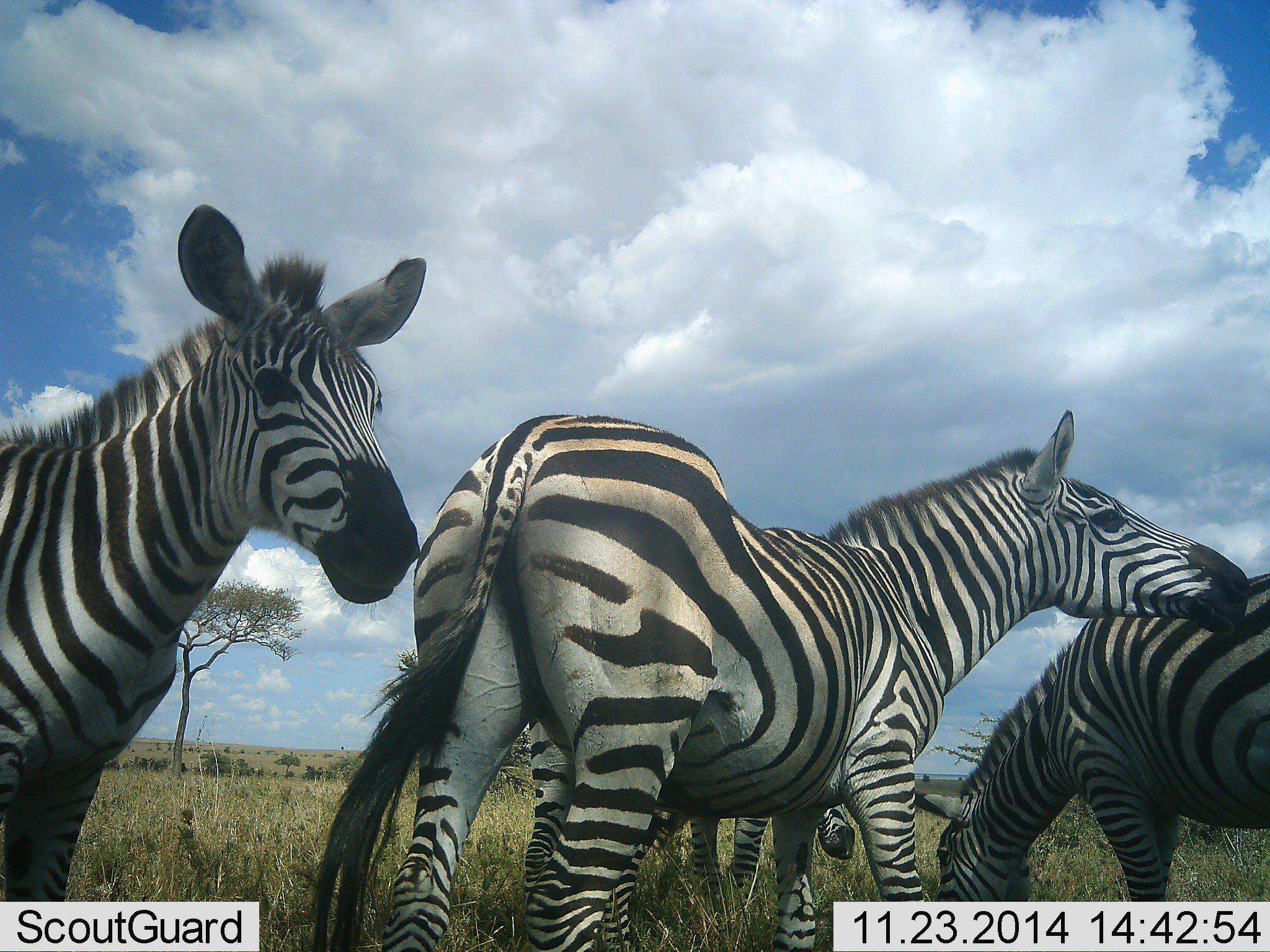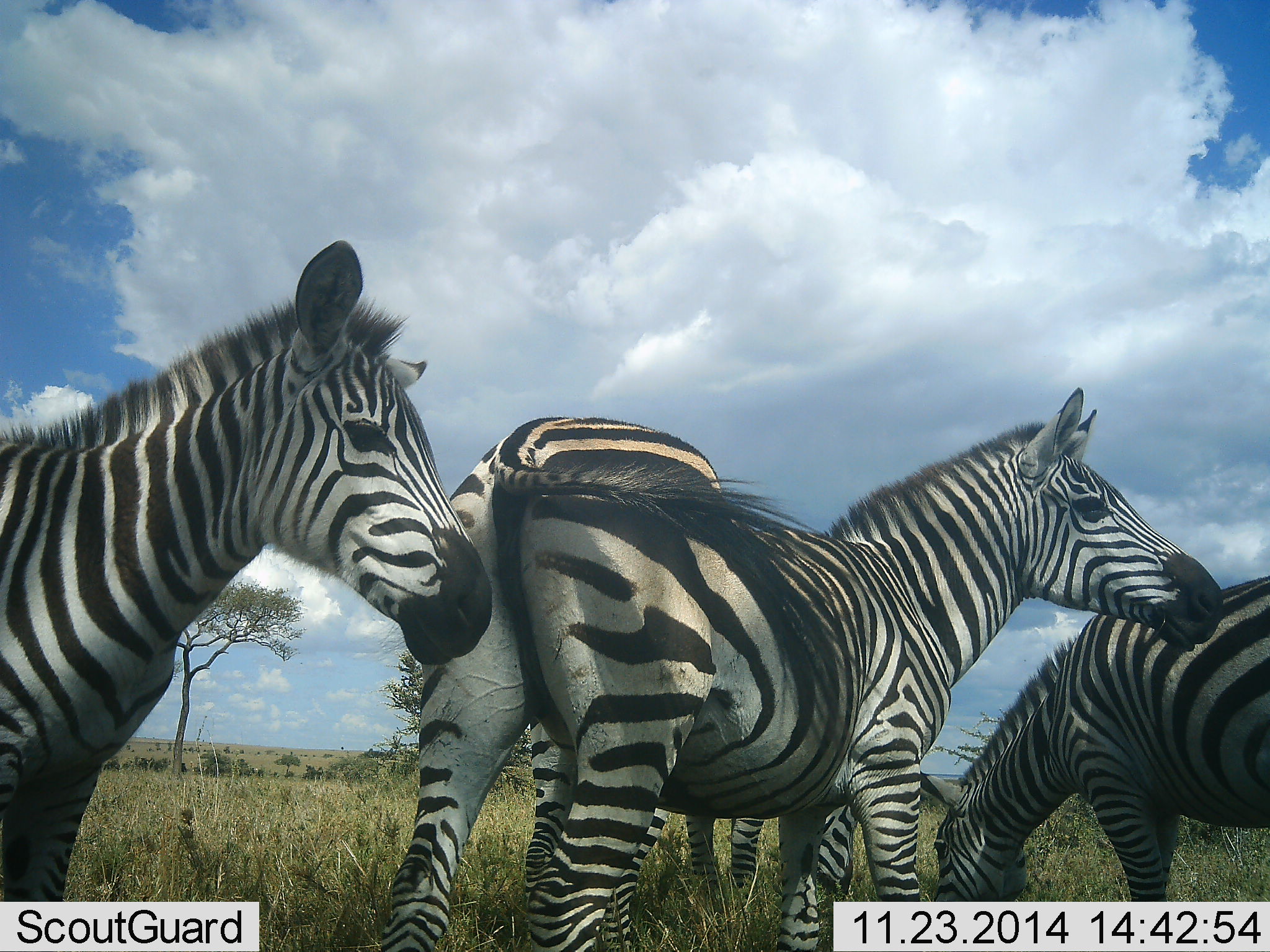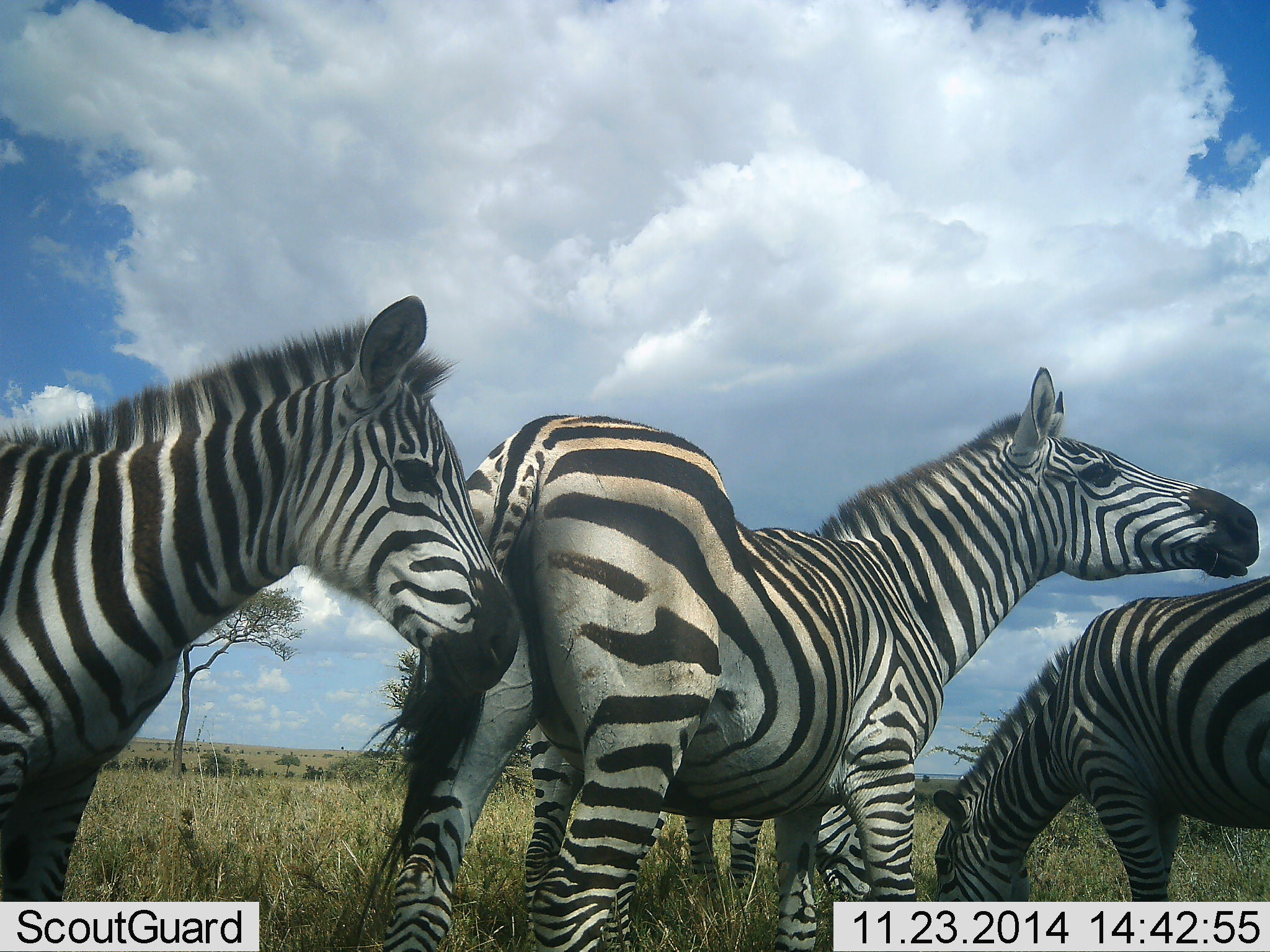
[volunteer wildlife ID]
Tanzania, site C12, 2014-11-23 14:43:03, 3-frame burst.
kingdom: Animalia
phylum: Chordata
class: Mammalia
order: Perissodactyla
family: Equidae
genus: Equus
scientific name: Equus quagga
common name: plains zebra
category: zebra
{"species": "zebra (plains zebra) (Equus quagga)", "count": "4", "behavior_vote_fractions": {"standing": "90%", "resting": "0%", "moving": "10%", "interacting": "20%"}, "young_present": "0%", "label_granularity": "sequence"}